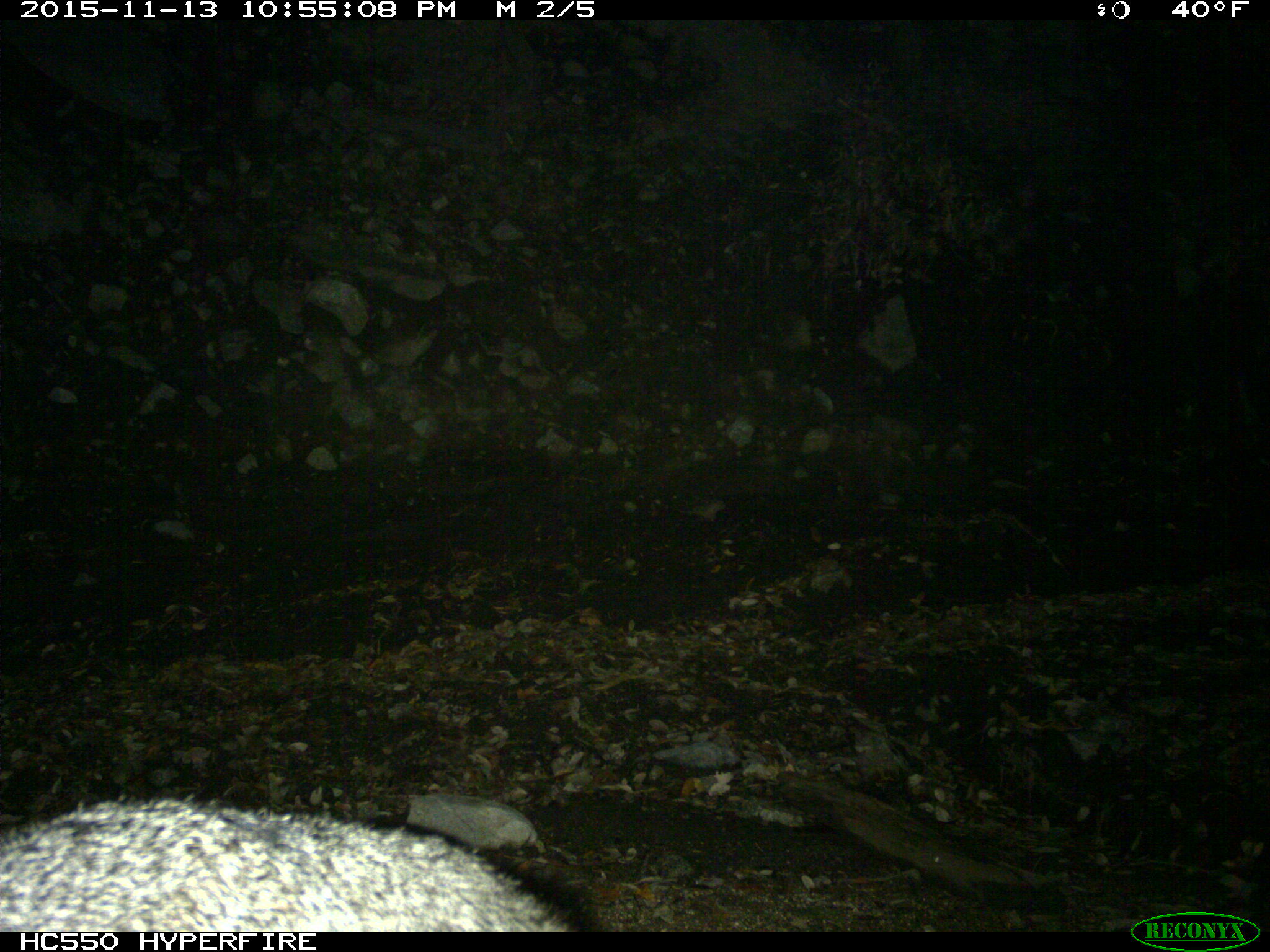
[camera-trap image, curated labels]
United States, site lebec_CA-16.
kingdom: Animalia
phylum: Chordata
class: Mammalia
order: Carnivora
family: Canidae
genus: Urocyon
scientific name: Urocyon cinereoargenteus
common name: gray fox